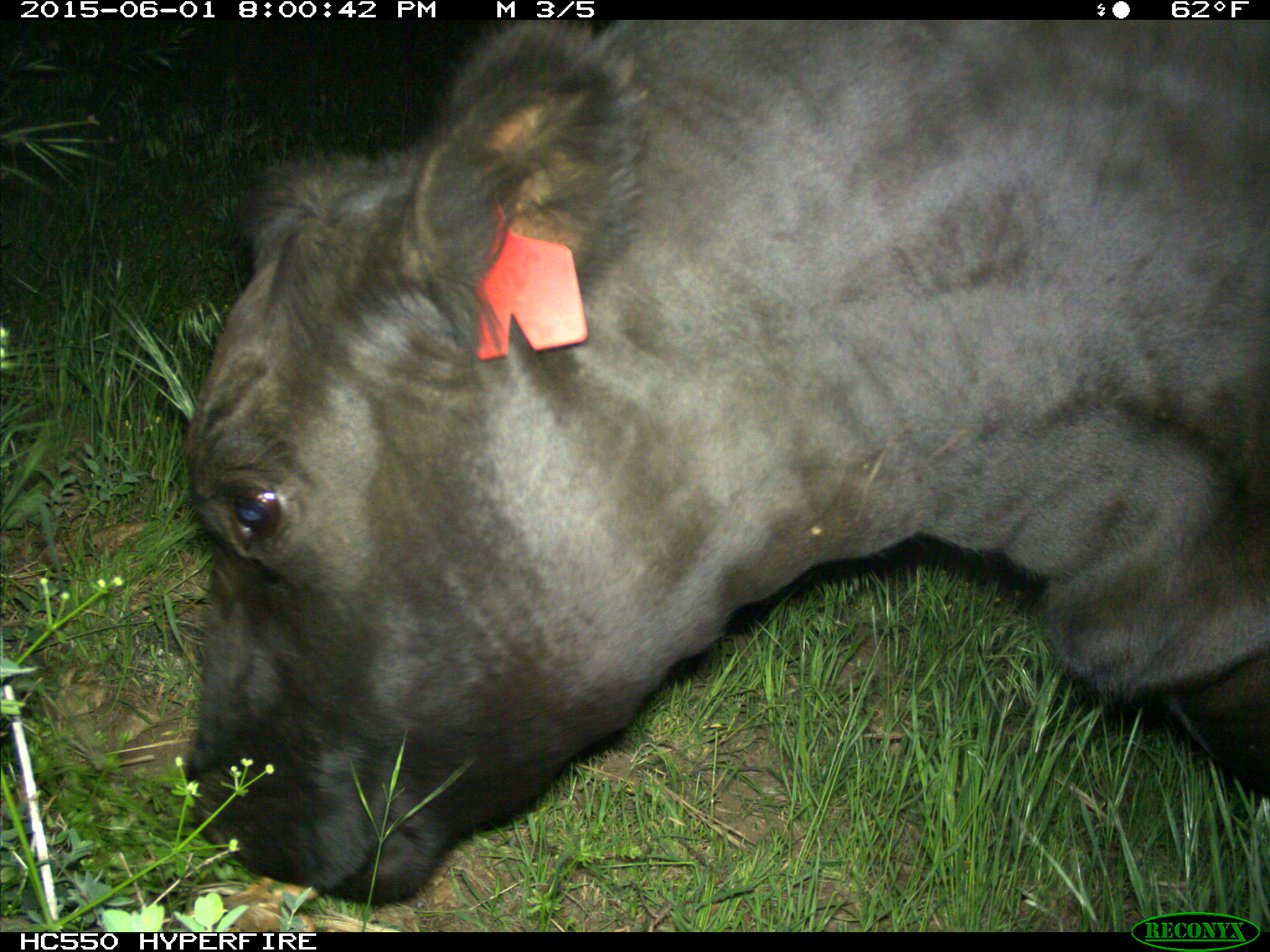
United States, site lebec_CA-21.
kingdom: Animalia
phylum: Chordata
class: Mammalia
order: Artiodactyla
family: Bovidae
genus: Bos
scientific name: Bos taurus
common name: domestic cow